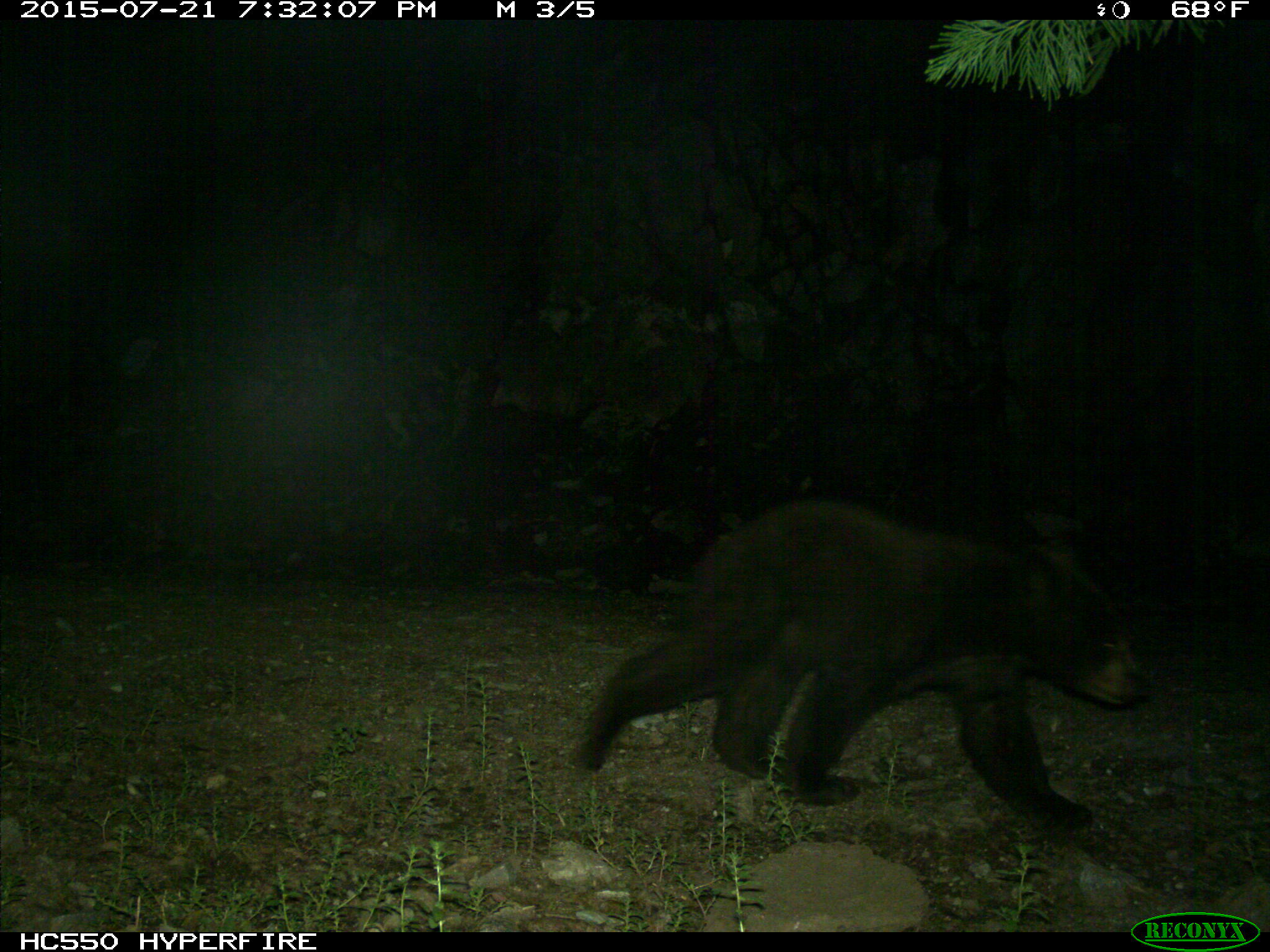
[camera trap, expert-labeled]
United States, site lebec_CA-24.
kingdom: Animalia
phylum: Chordata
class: Mammalia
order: Carnivora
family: Ursidae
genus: Ursus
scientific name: Ursus americanus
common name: american black bear